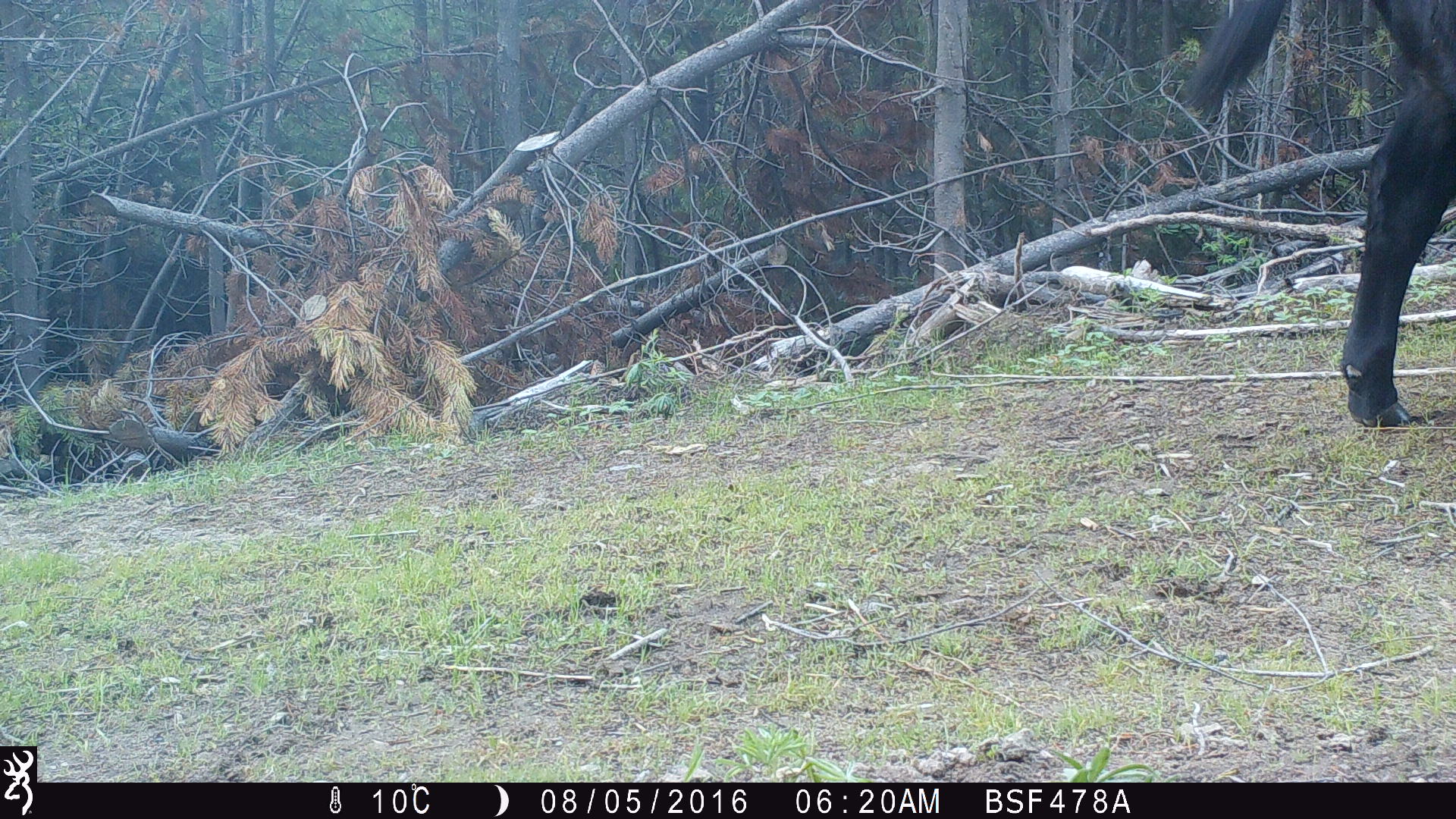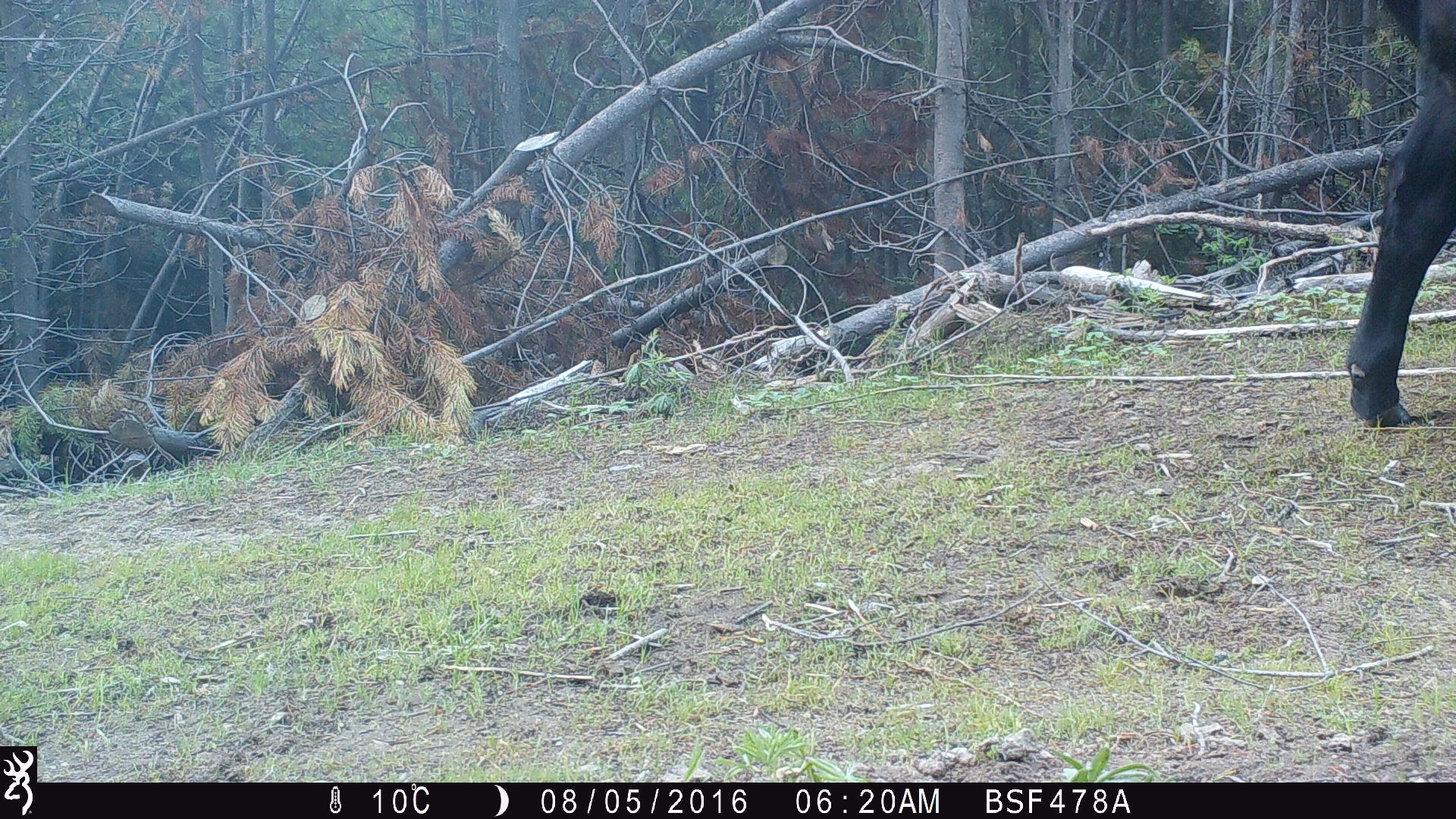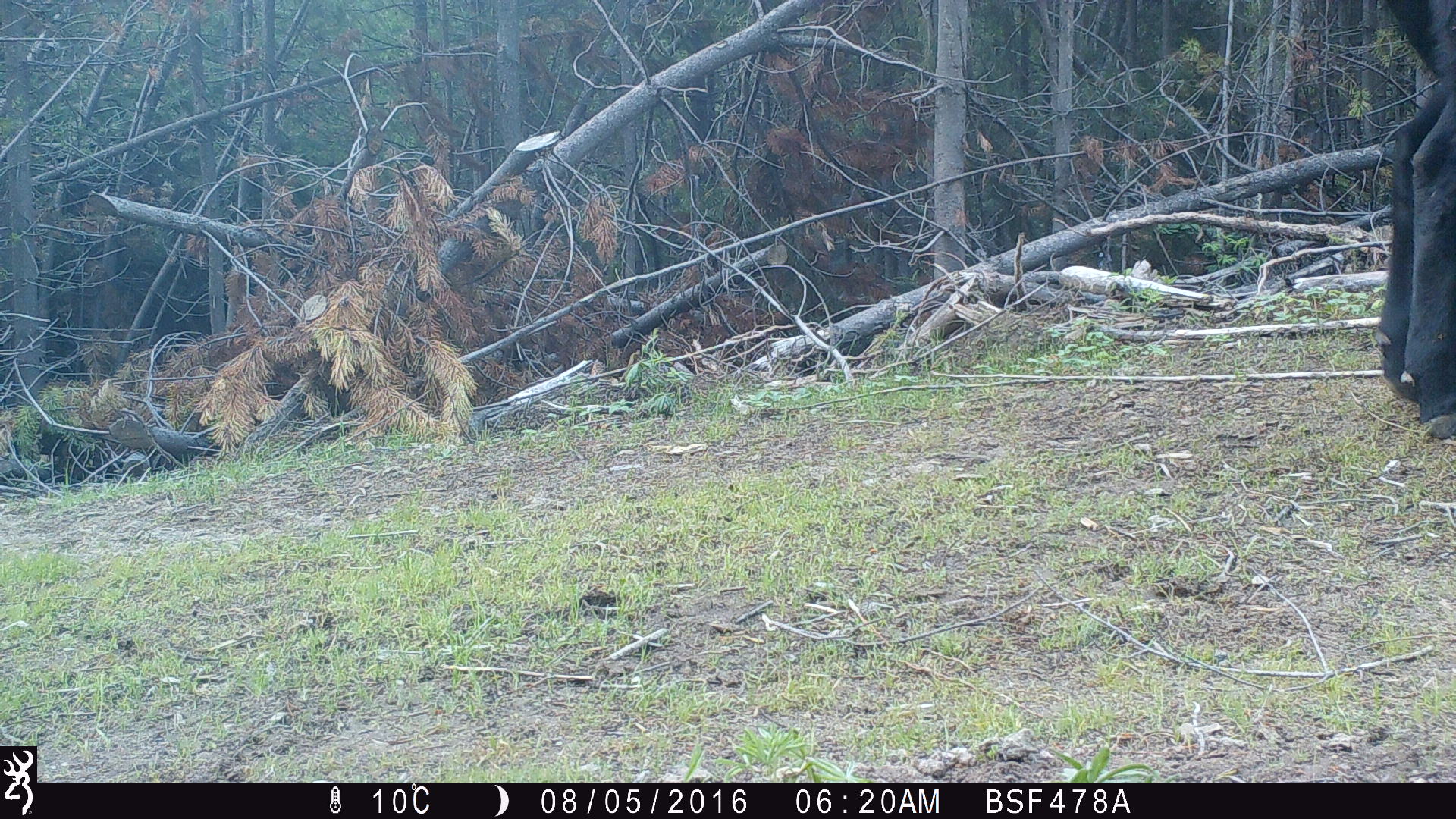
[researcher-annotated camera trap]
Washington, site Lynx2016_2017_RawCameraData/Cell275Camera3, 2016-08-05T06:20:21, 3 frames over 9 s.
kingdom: Animalia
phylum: Chordata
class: Mammalia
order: Artiodactyla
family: Bovidae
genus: Bos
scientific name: Bos taurus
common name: domestic cattle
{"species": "domestic cattle (Bos taurus)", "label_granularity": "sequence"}